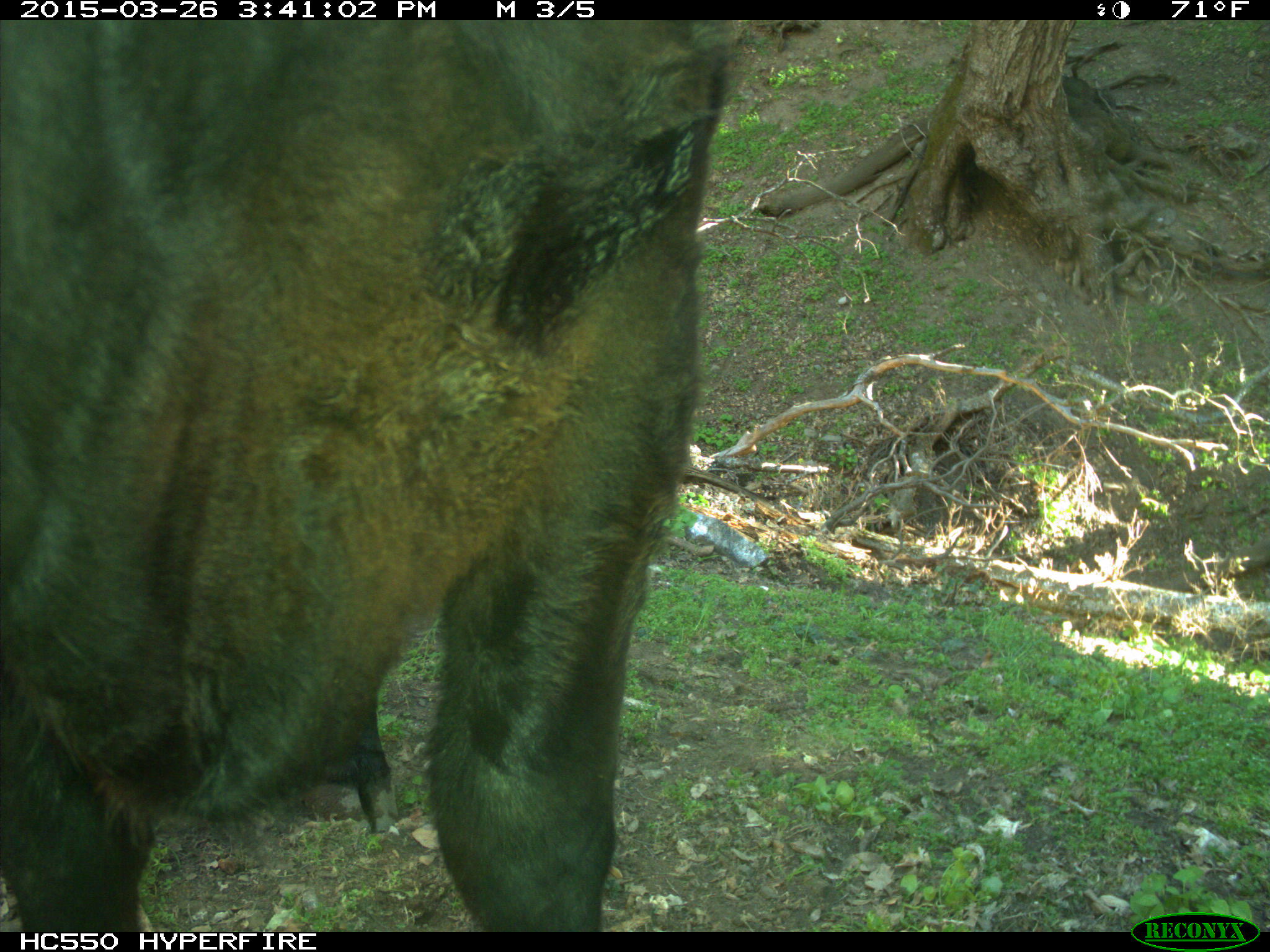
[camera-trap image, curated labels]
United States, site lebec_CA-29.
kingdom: Animalia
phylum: Chordata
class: Mammalia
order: Artiodactyla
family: Bovidae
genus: Bos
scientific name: Bos taurus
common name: domestic cow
Bos taurus (domestic cow).